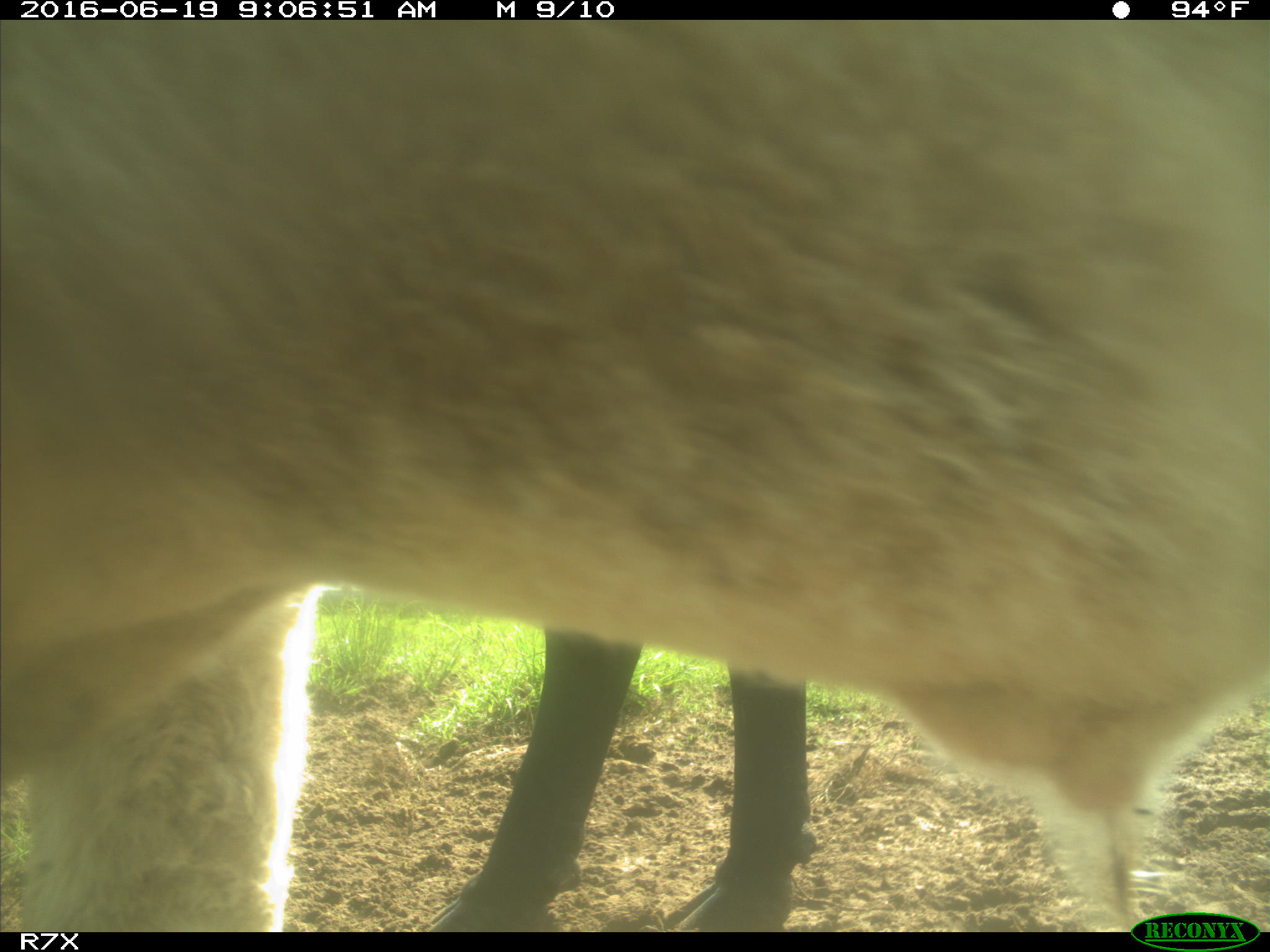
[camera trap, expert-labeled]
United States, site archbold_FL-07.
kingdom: Animalia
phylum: Chordata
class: Mammalia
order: Artiodactyla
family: Bovidae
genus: Bos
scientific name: Bos taurus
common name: domestic cow